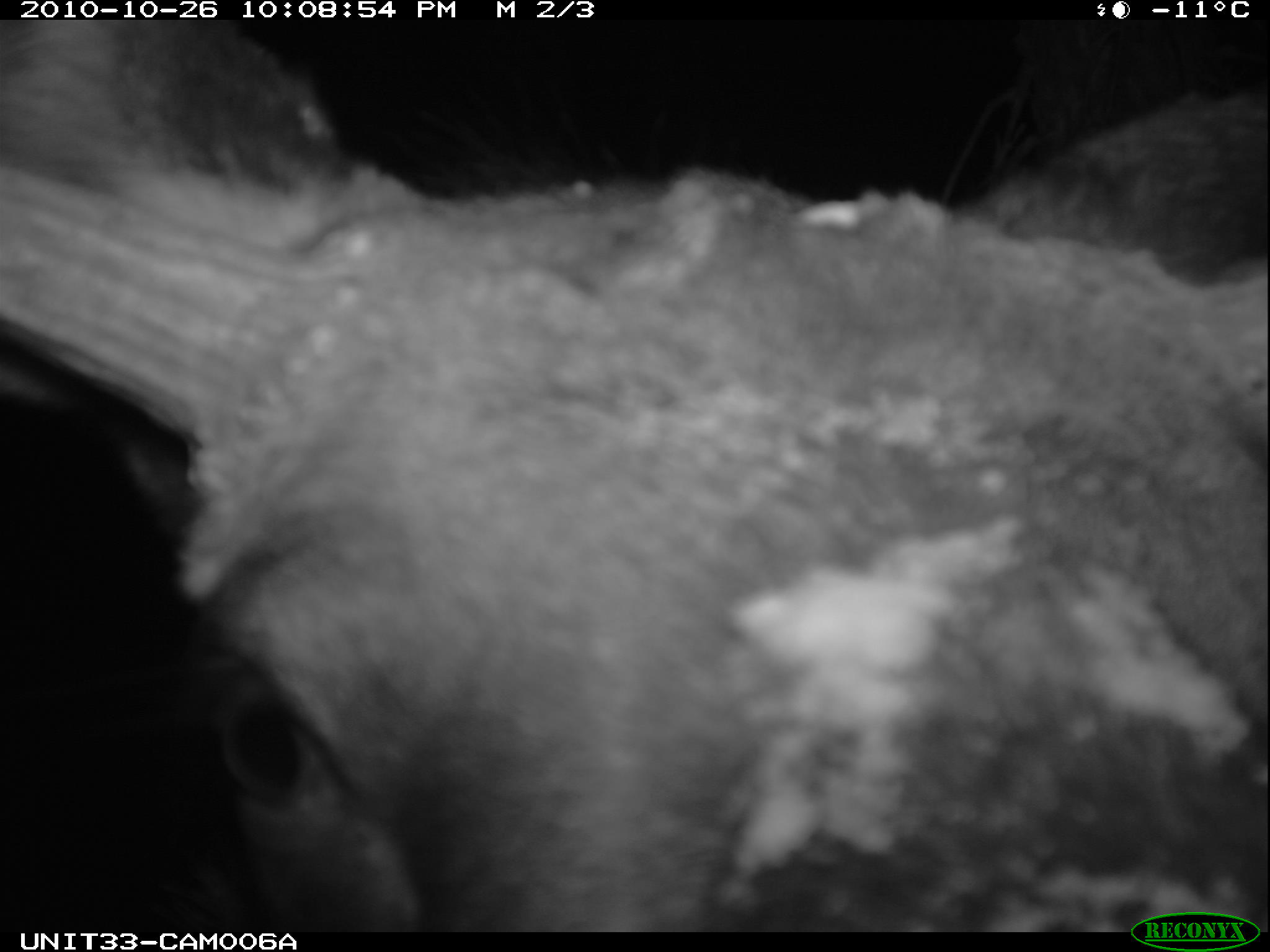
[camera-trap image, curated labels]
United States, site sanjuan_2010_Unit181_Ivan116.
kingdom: Animalia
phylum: Chordata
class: Mammalia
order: Artiodactyla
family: Cervidae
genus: Alces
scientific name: Alces alces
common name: moose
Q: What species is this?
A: Alces alces (moose).